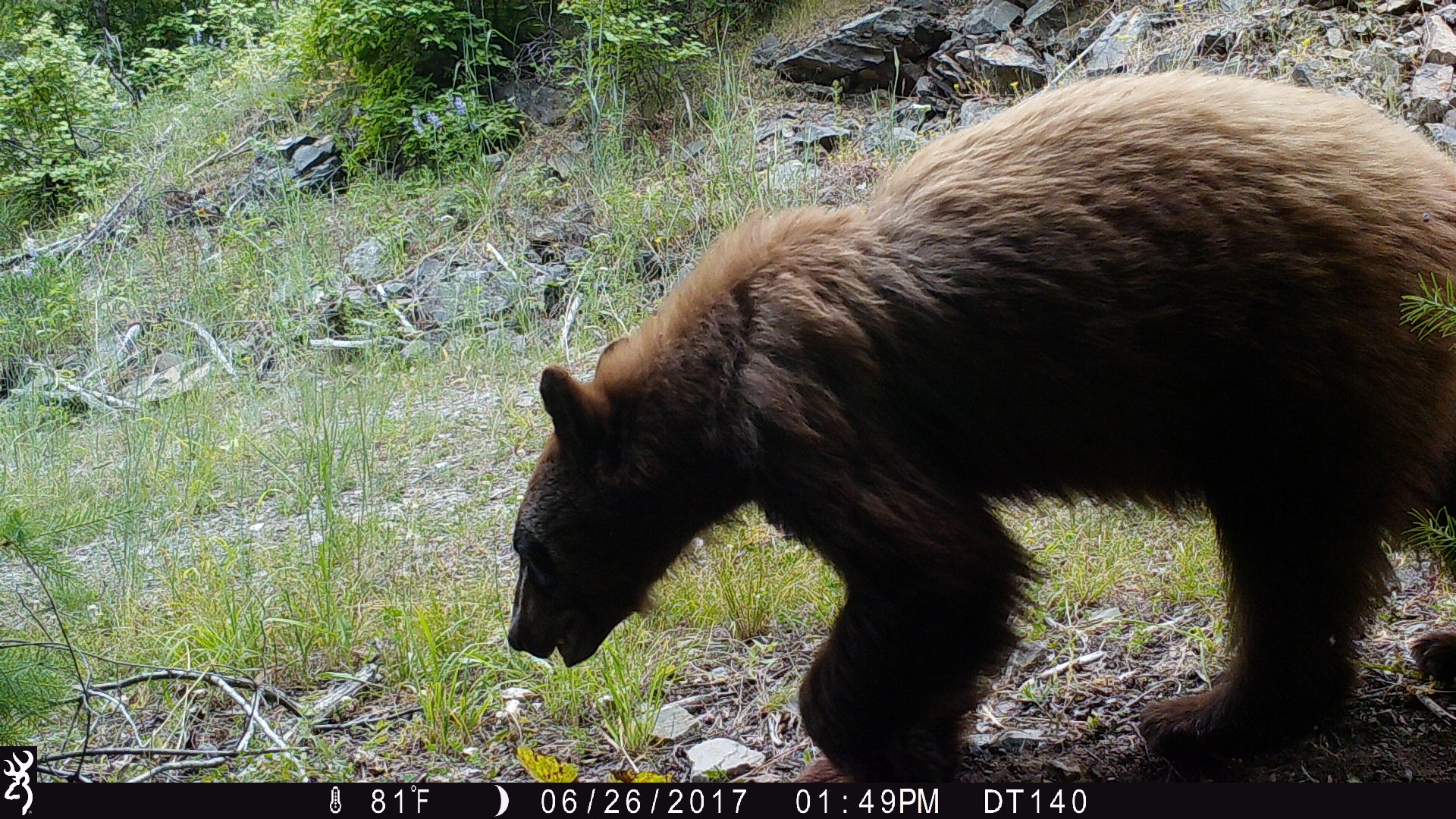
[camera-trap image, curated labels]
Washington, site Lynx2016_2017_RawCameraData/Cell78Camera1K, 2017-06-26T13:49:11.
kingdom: Animalia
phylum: Chordata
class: Mammalia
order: Carnivora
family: Ursidae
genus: Ursus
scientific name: Ursus americanus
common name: american black bear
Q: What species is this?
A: Ursus americanus (american black bear).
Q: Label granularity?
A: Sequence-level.